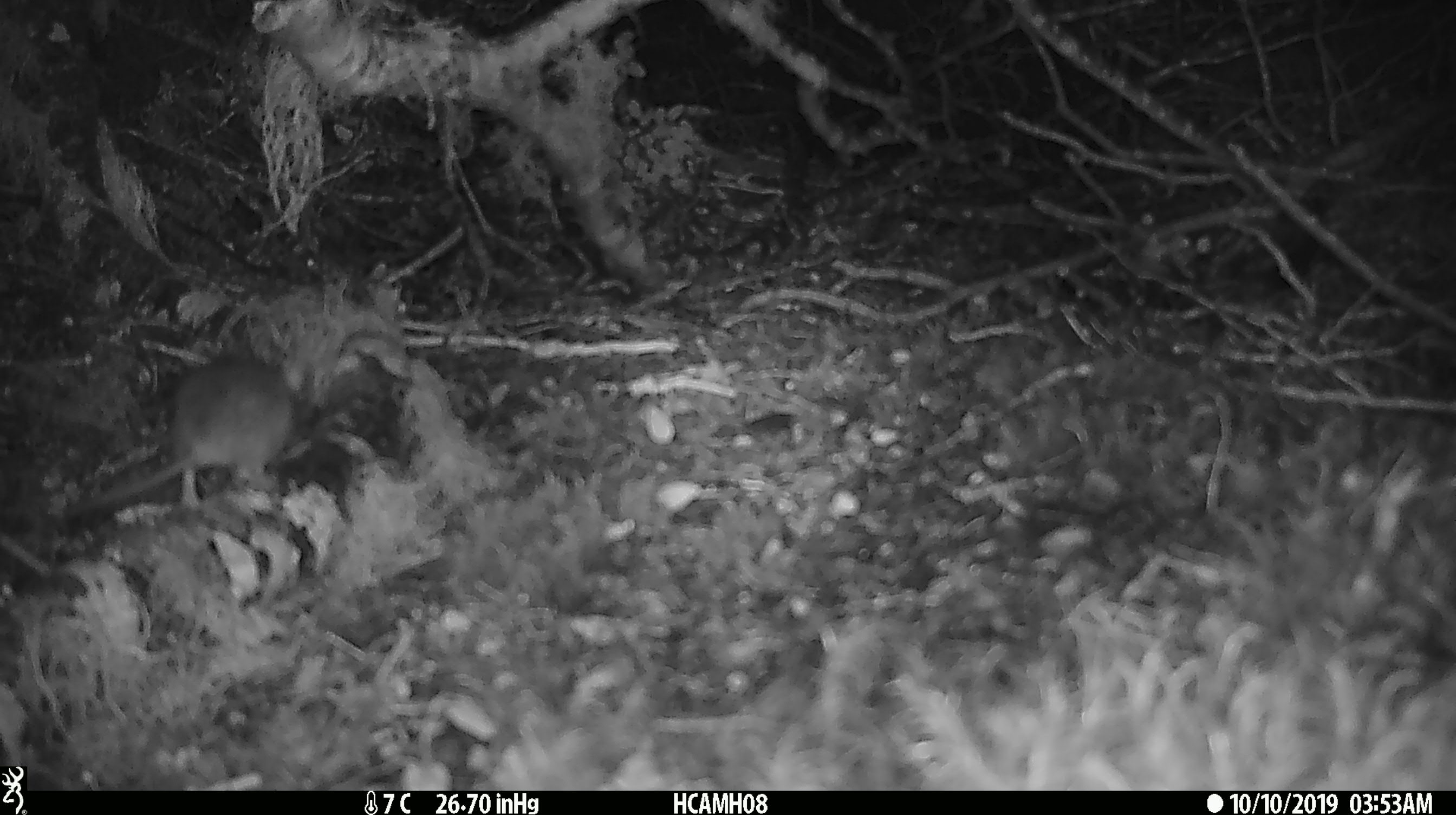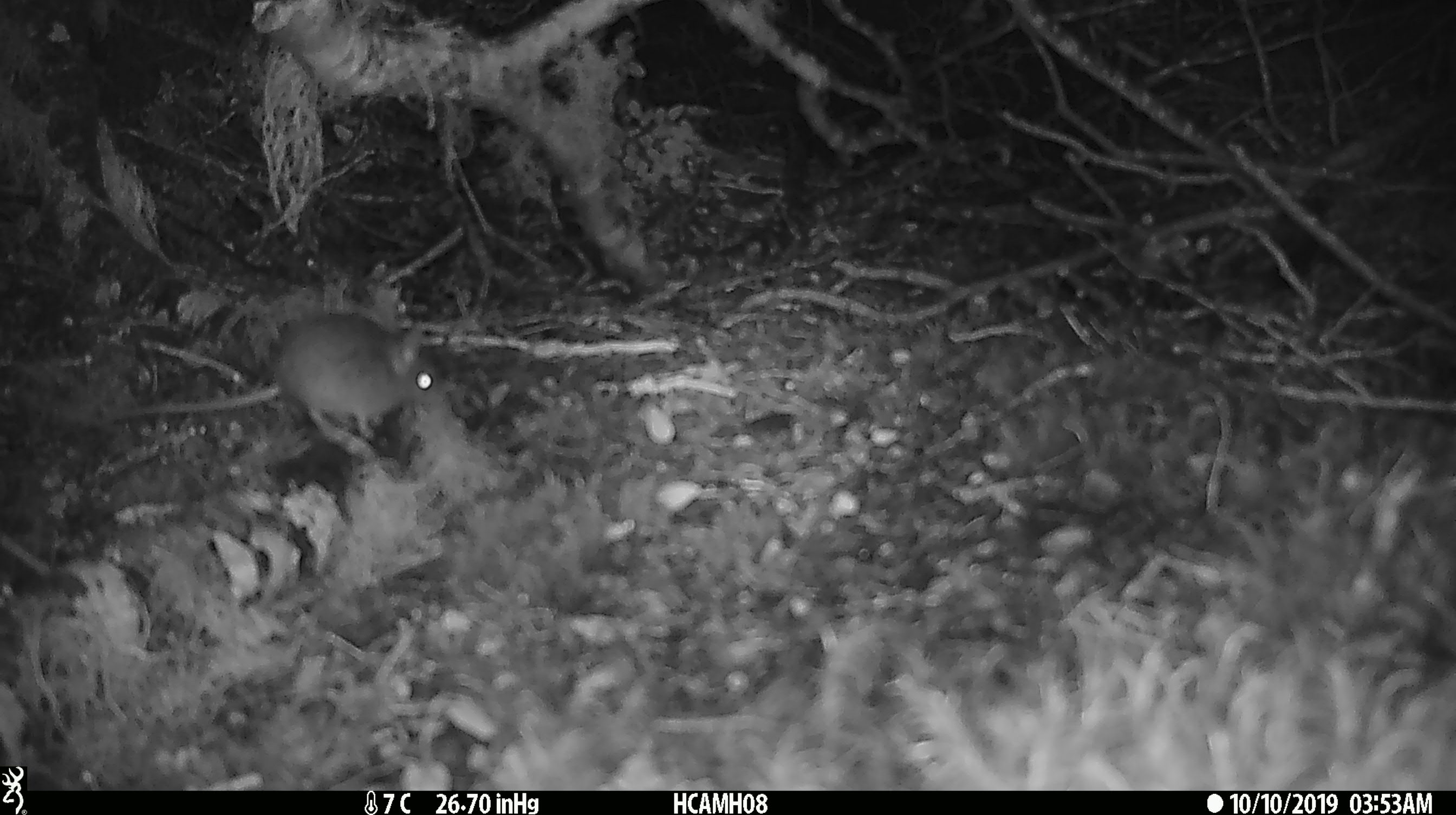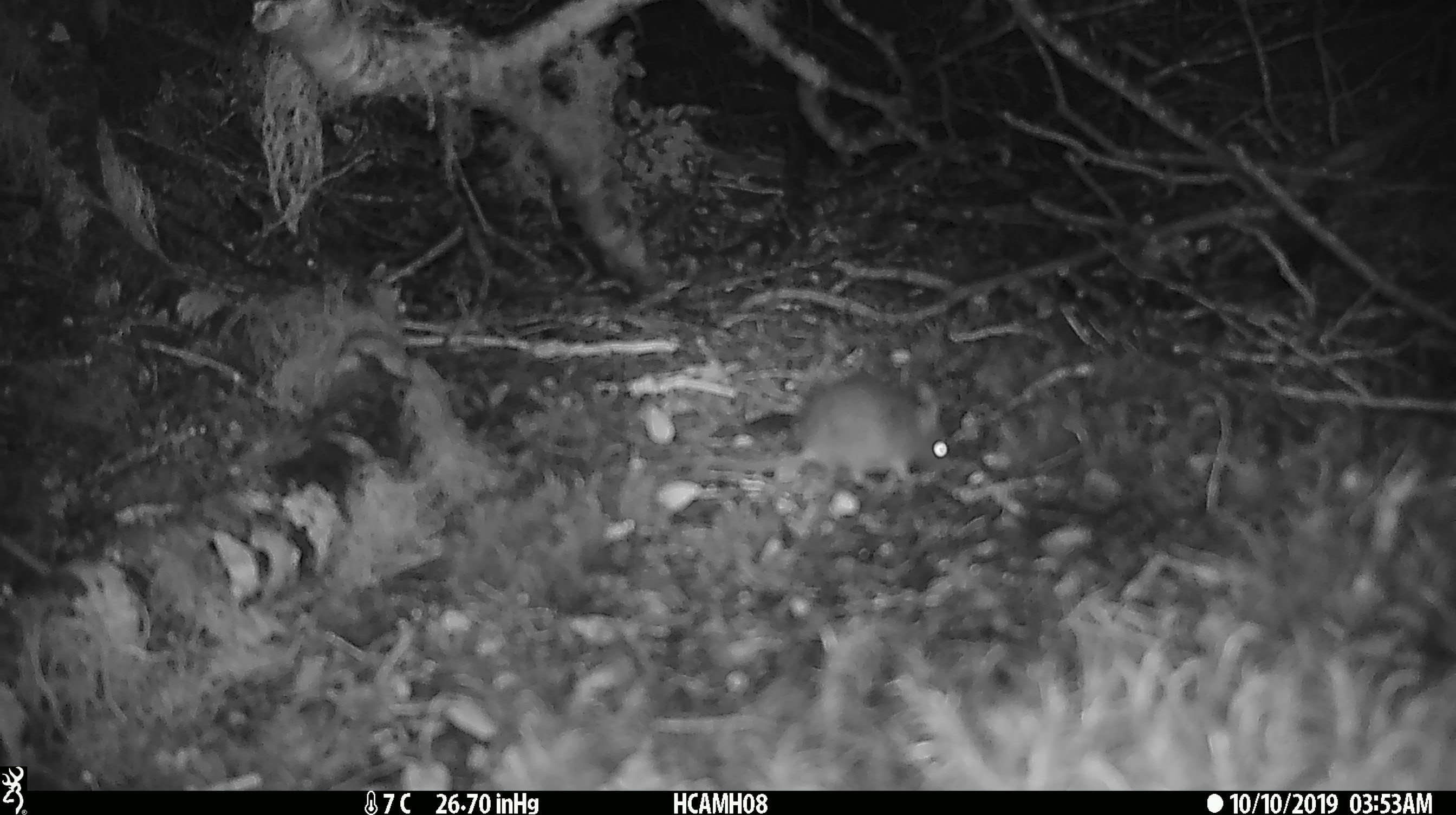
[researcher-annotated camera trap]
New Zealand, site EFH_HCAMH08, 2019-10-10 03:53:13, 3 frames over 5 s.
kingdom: Animalia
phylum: Chordata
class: Mammalia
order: Rodentia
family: Muridae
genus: Mus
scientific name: Mus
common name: mouse